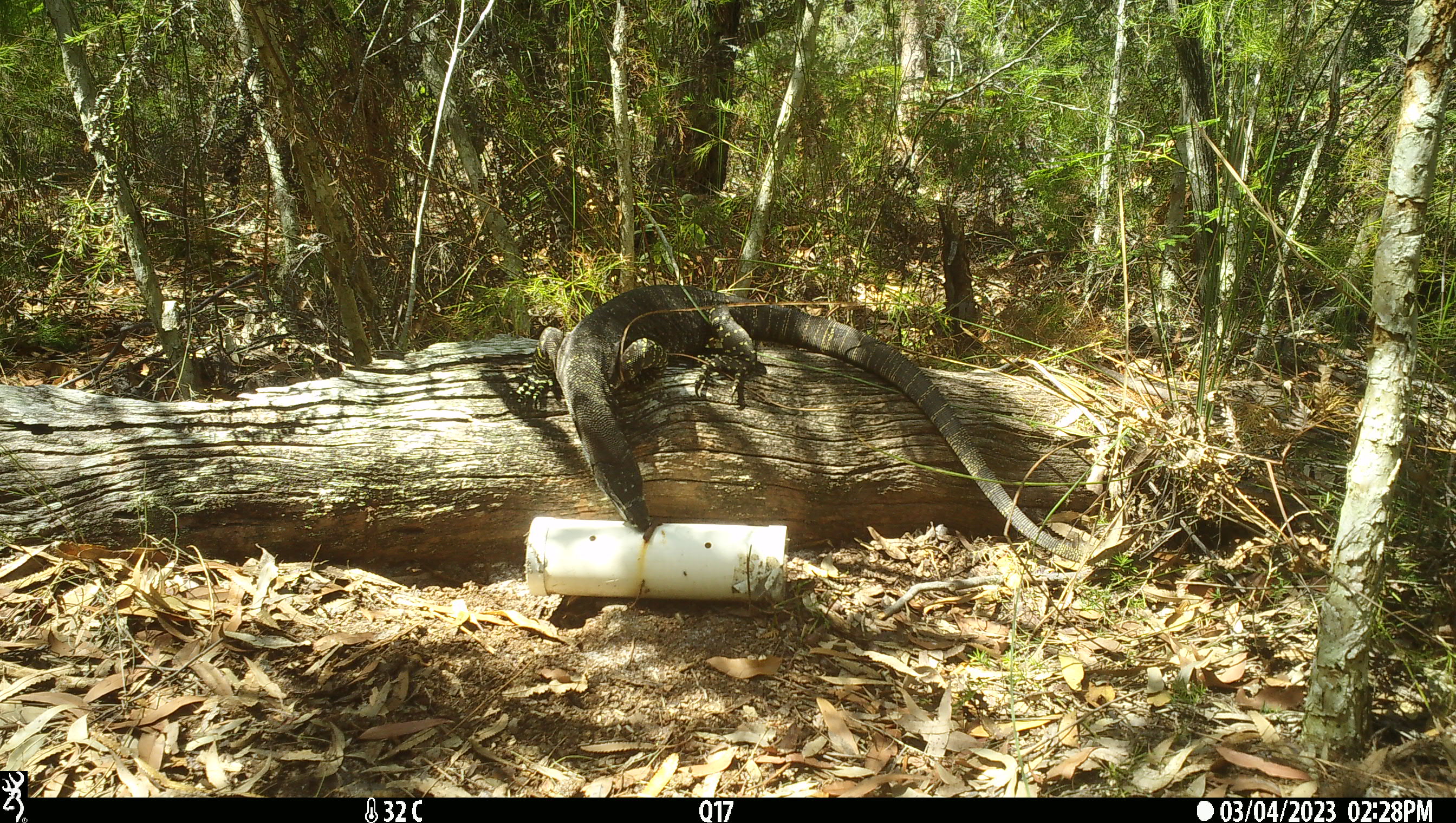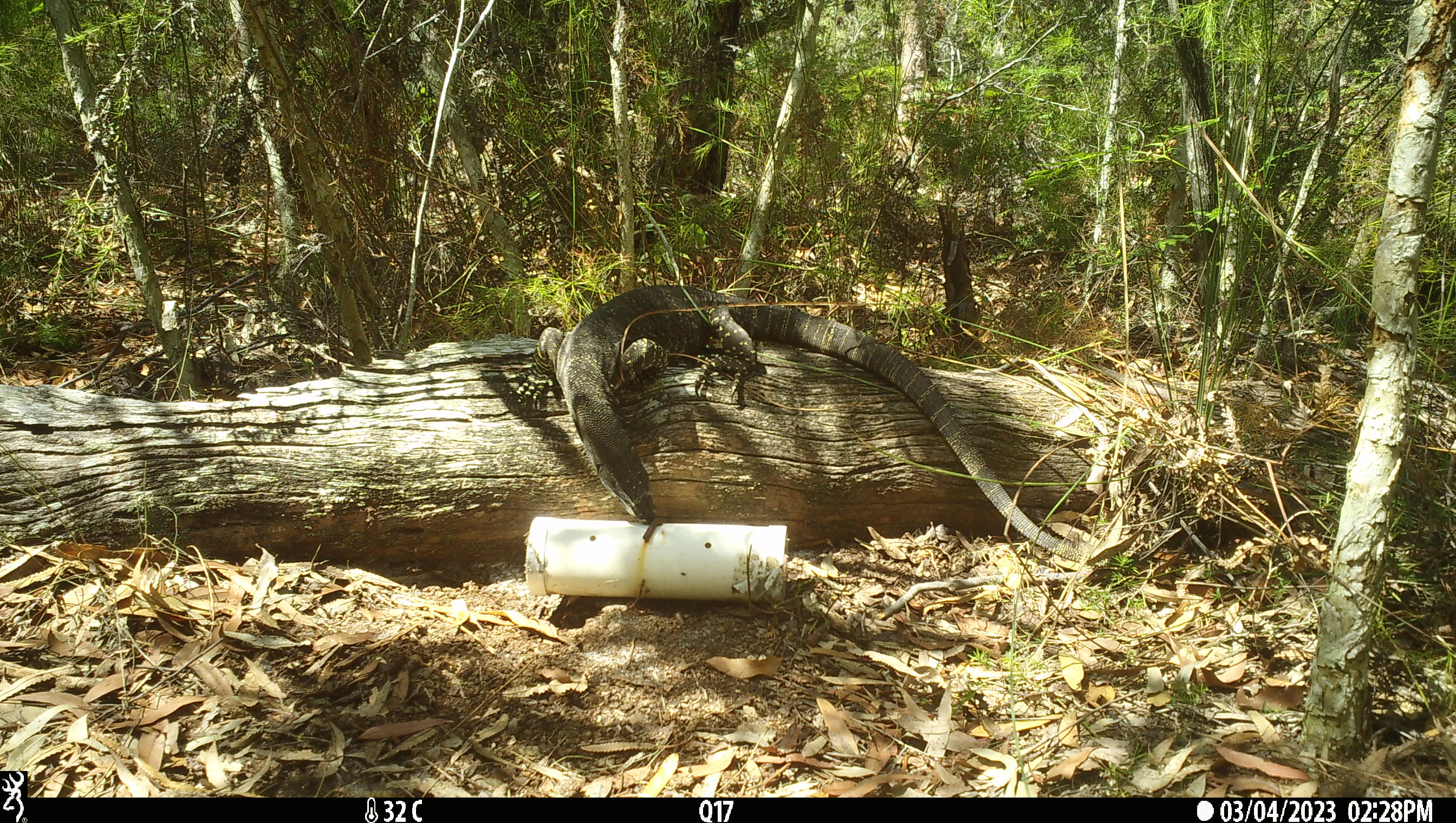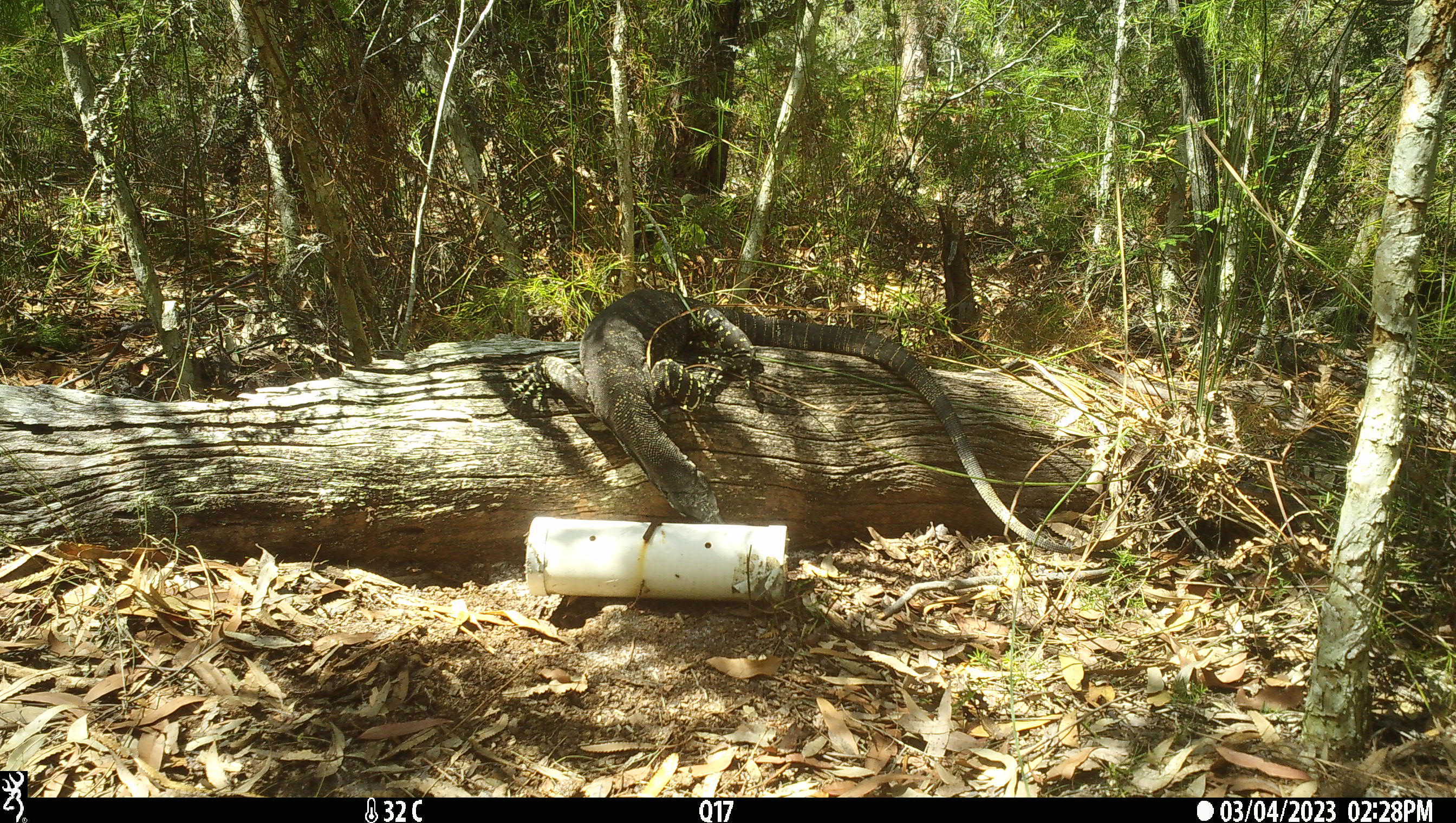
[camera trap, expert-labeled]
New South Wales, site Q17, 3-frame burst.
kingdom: Animalia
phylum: Chordata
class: Reptilia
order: Squamata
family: Varanidae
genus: Varanus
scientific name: Varanus varius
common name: lace monitor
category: goanna